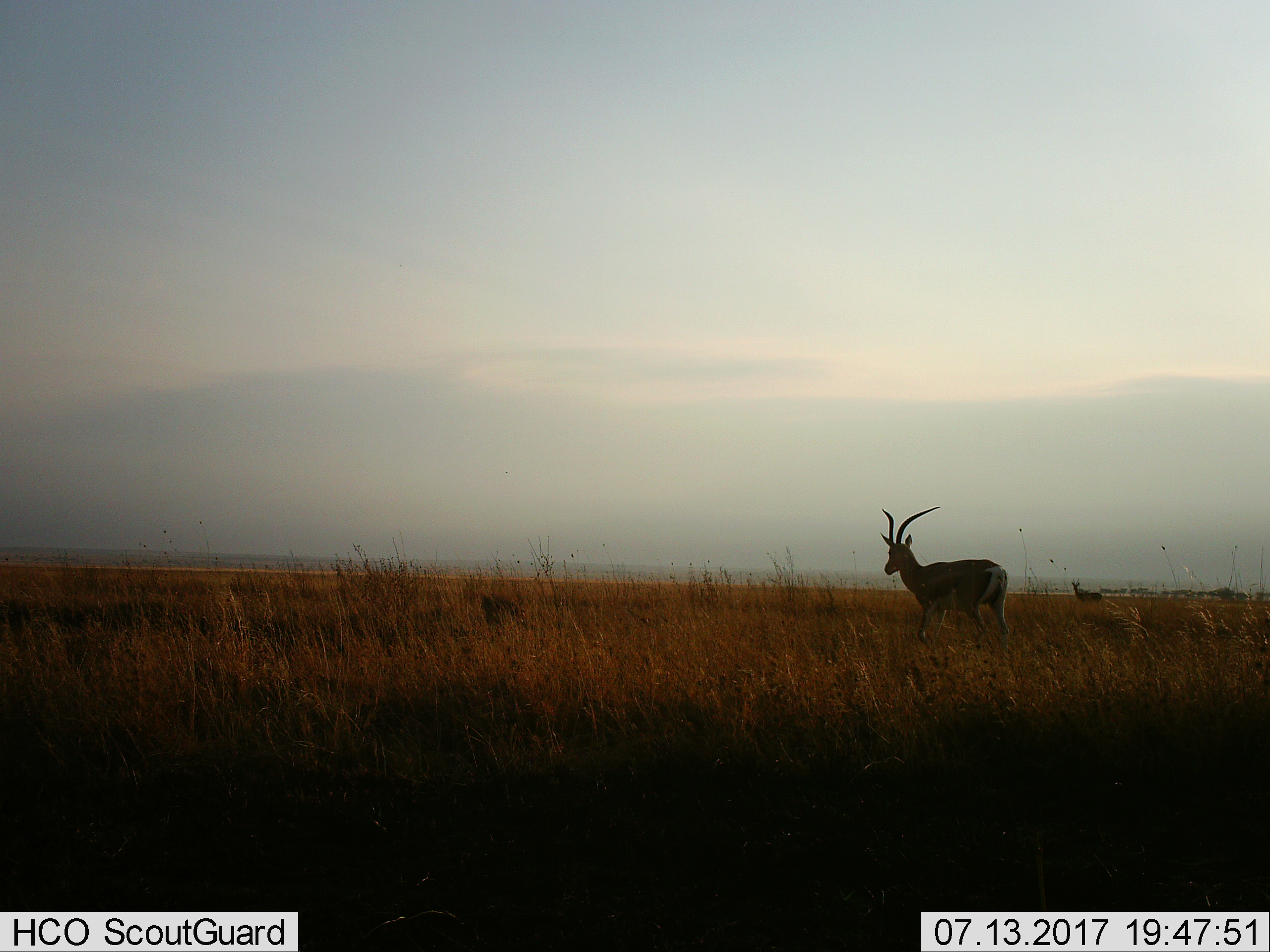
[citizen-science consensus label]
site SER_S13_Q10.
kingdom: Animalia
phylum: Chordata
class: Mammalia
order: Artiodactyla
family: Bovidae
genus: Nanger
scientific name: Nanger granti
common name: grant's gazelle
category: gazellegrants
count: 2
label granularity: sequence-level